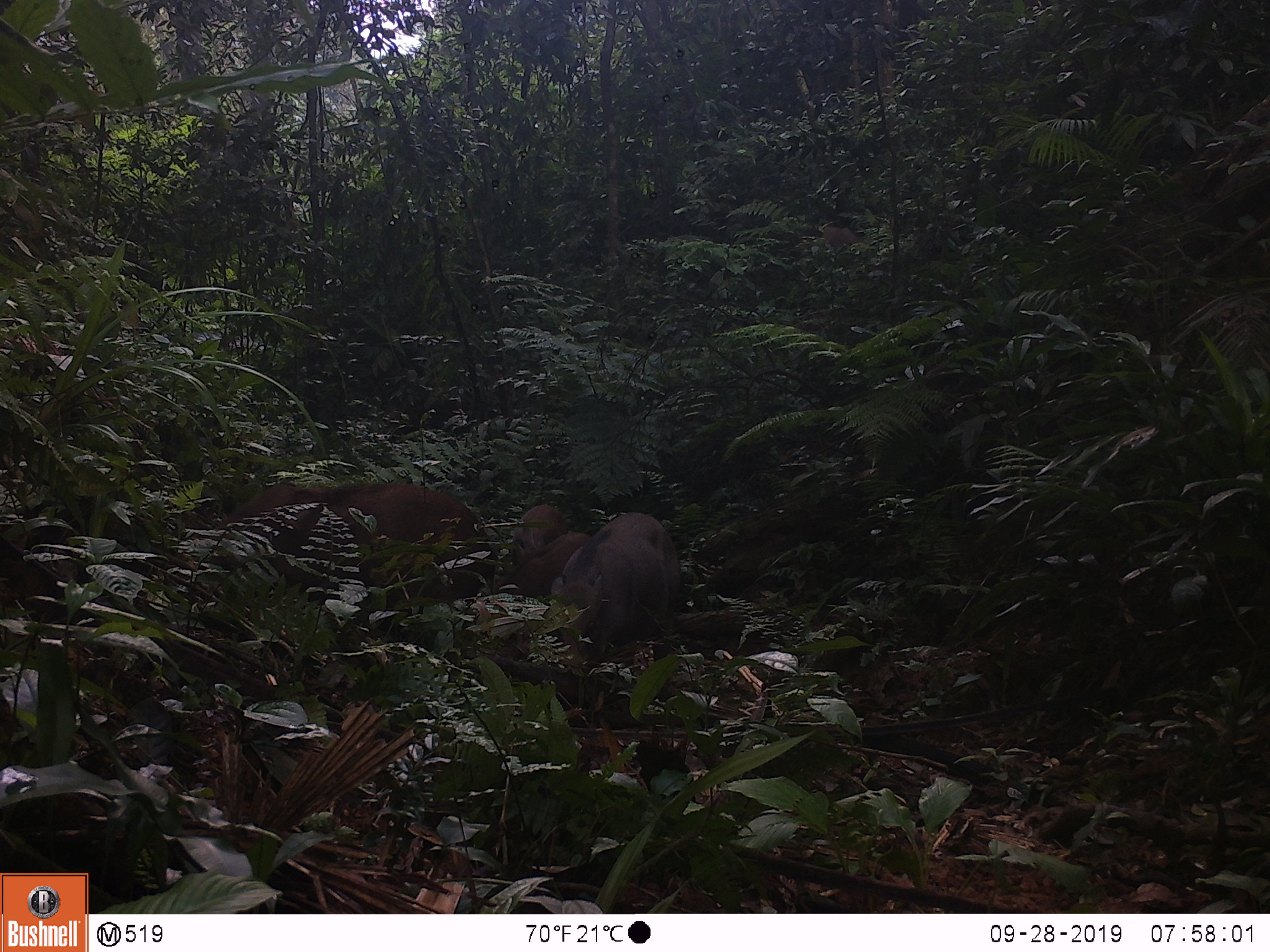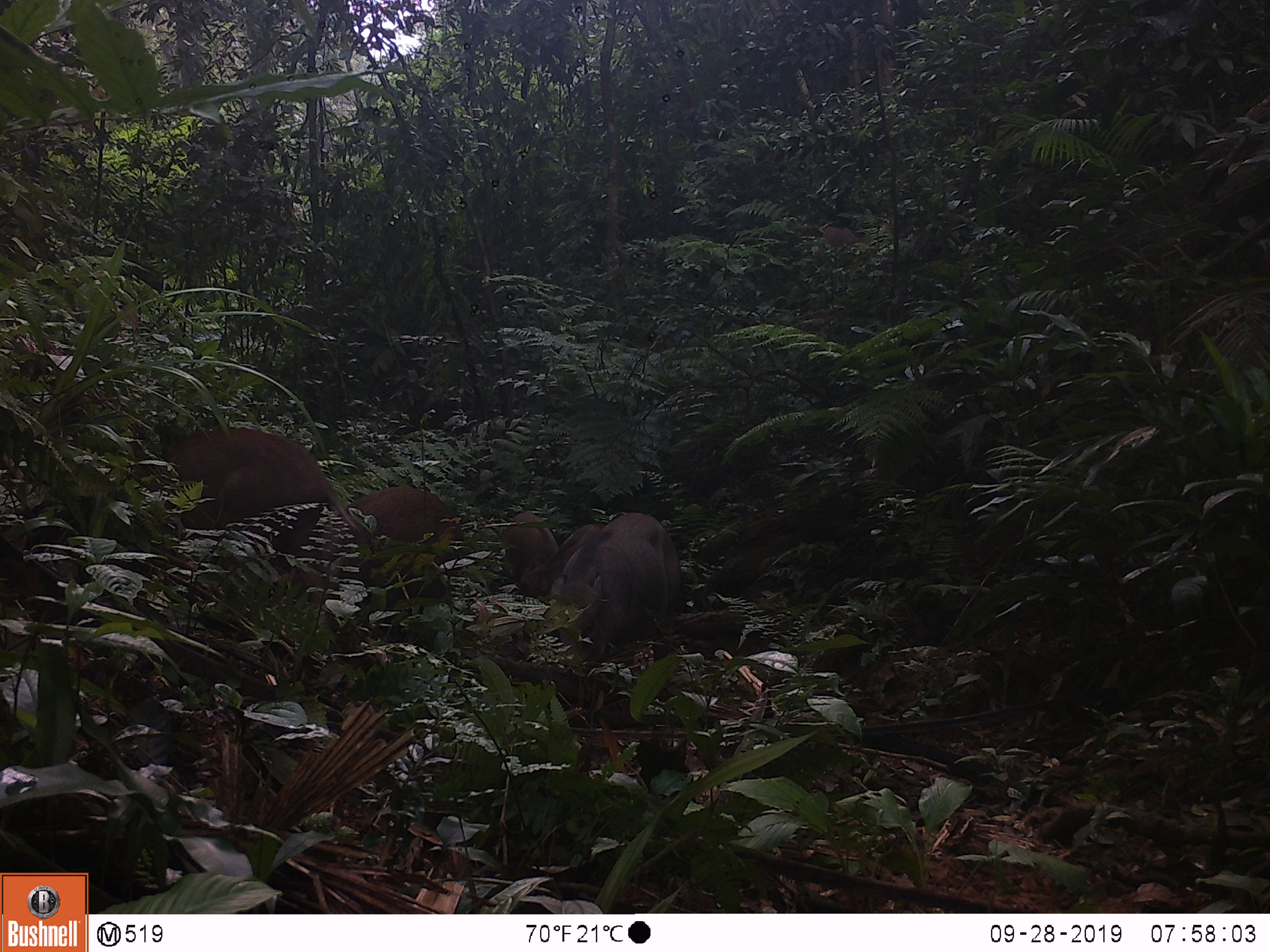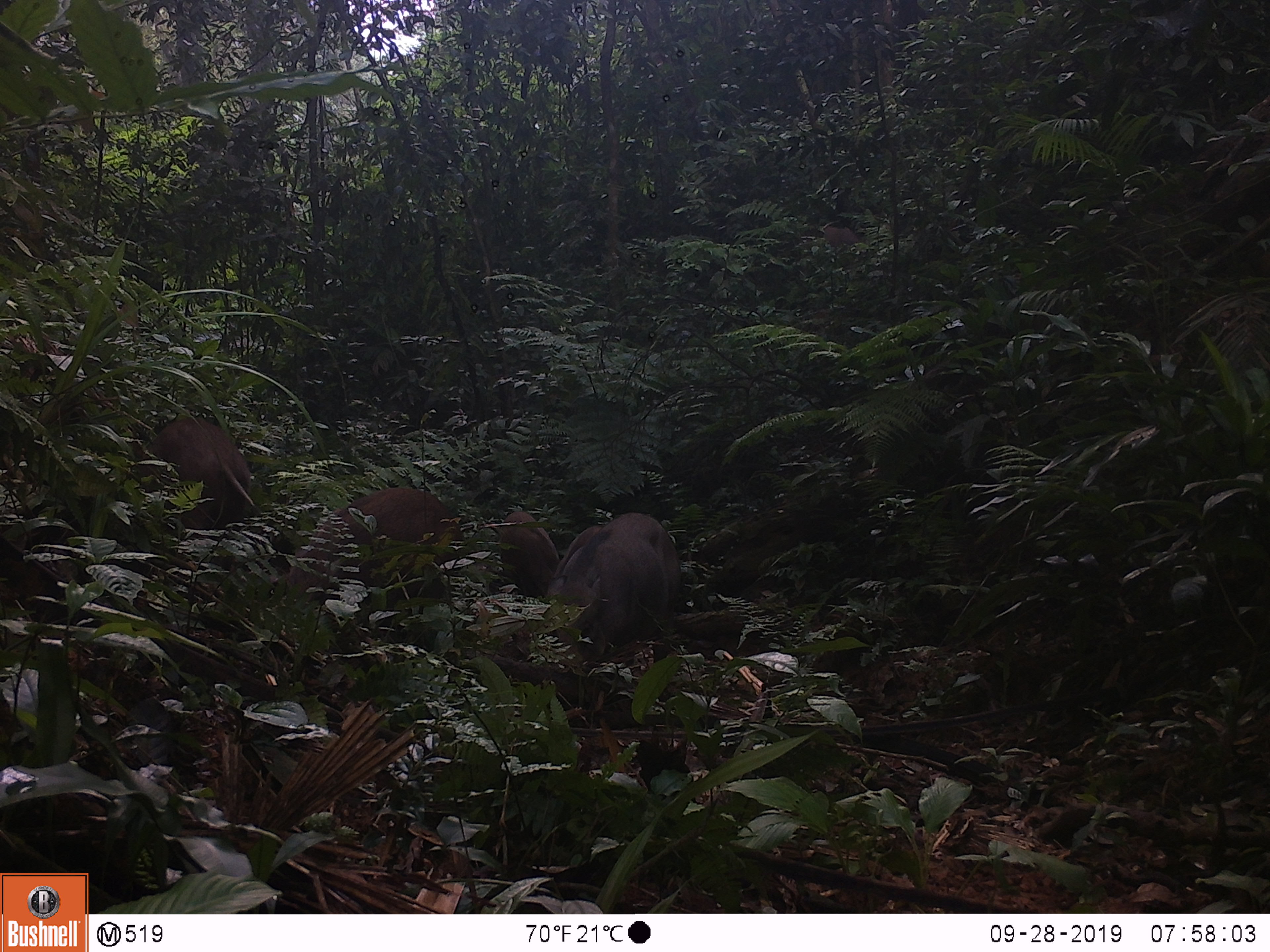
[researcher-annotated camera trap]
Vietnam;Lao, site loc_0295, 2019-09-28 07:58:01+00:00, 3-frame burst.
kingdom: Animalia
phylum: Chordata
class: Mammalia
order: Artiodactyla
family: Suidae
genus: Sus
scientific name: Sus scrofa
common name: eurasian wild pig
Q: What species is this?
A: Eurasian wild pig (Sus scrofa).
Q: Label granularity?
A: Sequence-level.